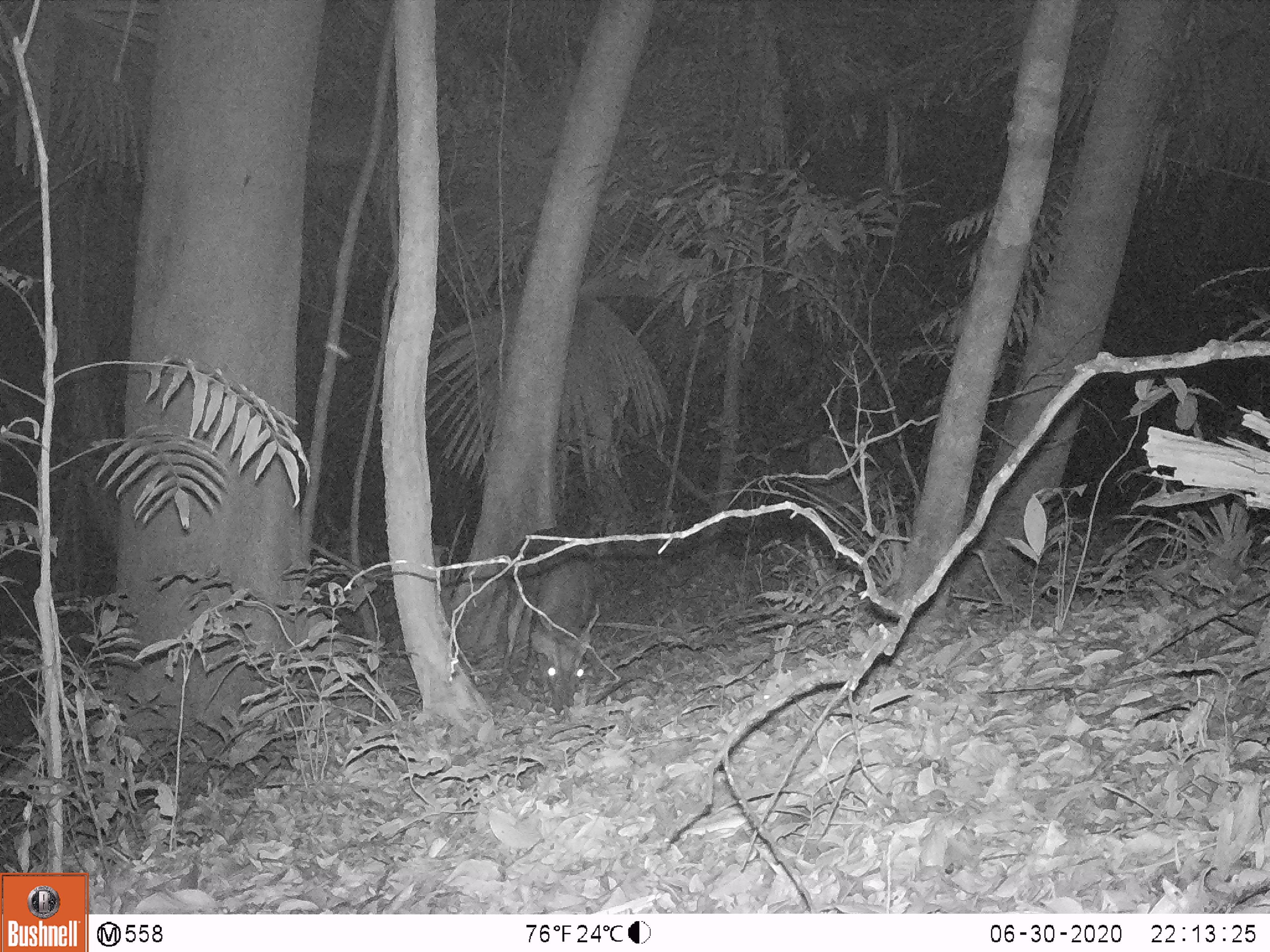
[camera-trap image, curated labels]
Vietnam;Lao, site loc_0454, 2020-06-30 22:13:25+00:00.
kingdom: Animalia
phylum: Chordata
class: Mammalia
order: Artiodactyla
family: Cervidae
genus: Muntiacus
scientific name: Muntiacus vuquangensis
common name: large-antlered muntjac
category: large antlered muntjac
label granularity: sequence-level